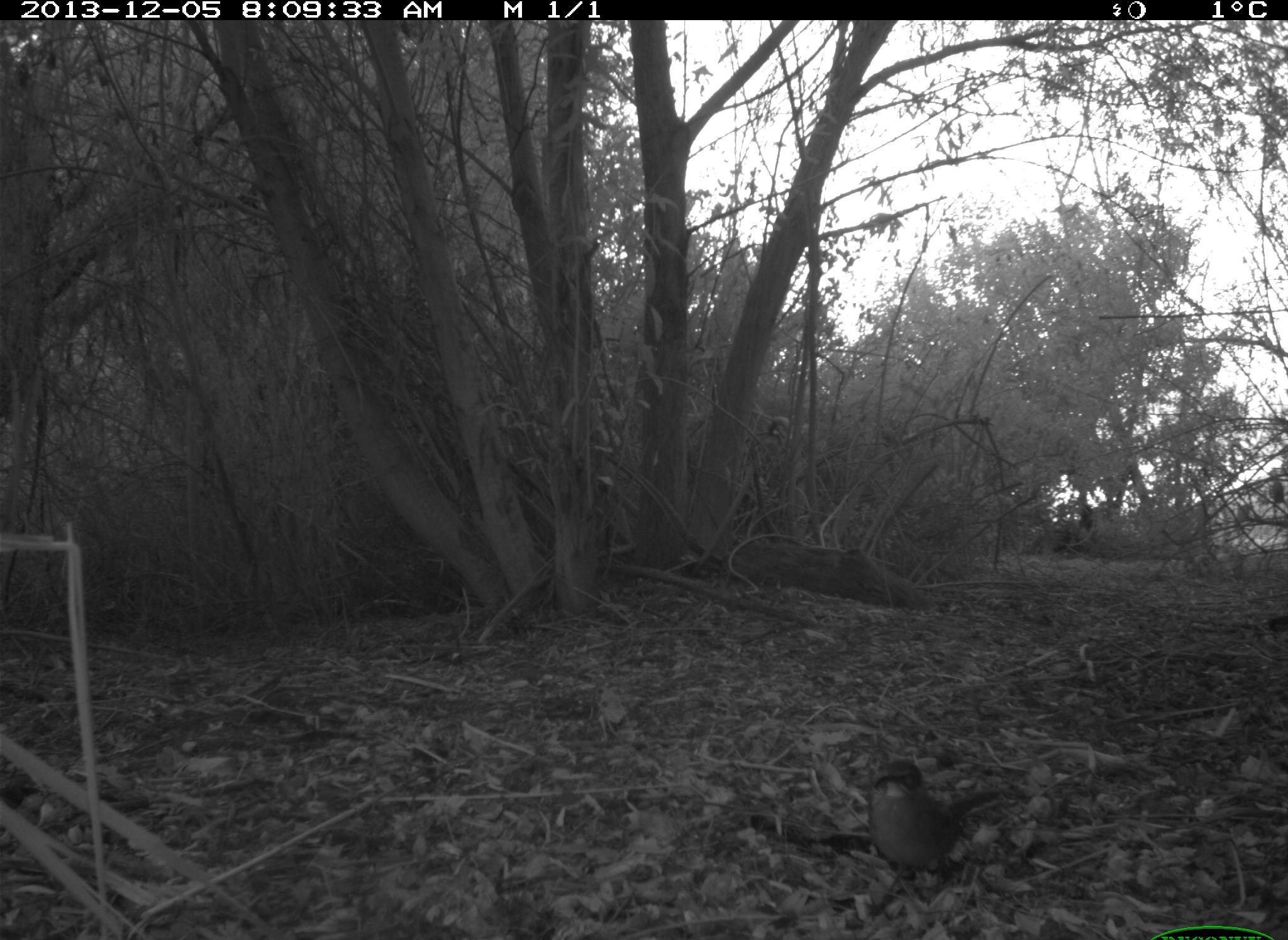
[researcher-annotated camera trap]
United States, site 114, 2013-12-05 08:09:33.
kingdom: Animalia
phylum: Chordata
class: Aves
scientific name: Aves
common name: bird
Bird (Aves).